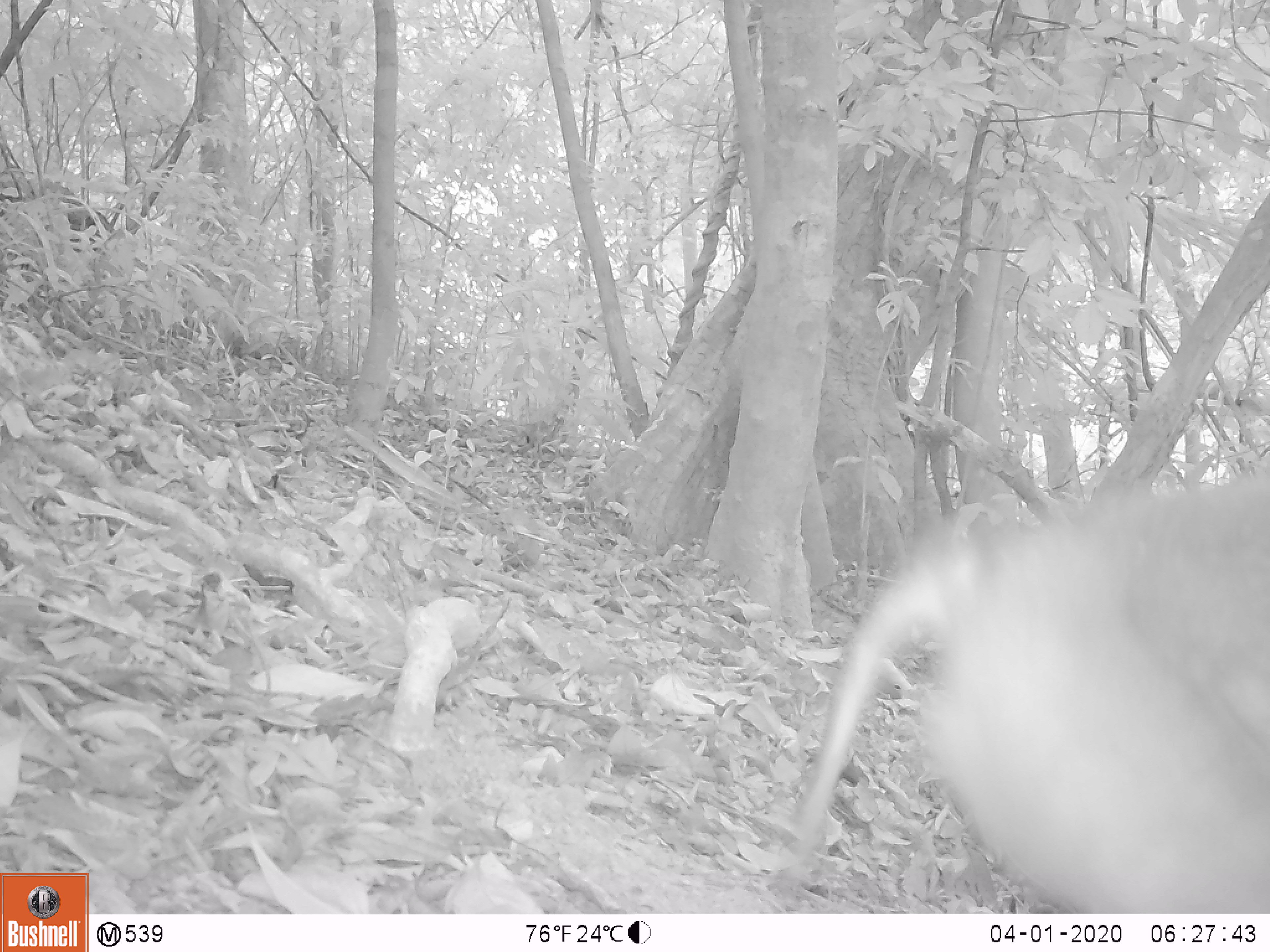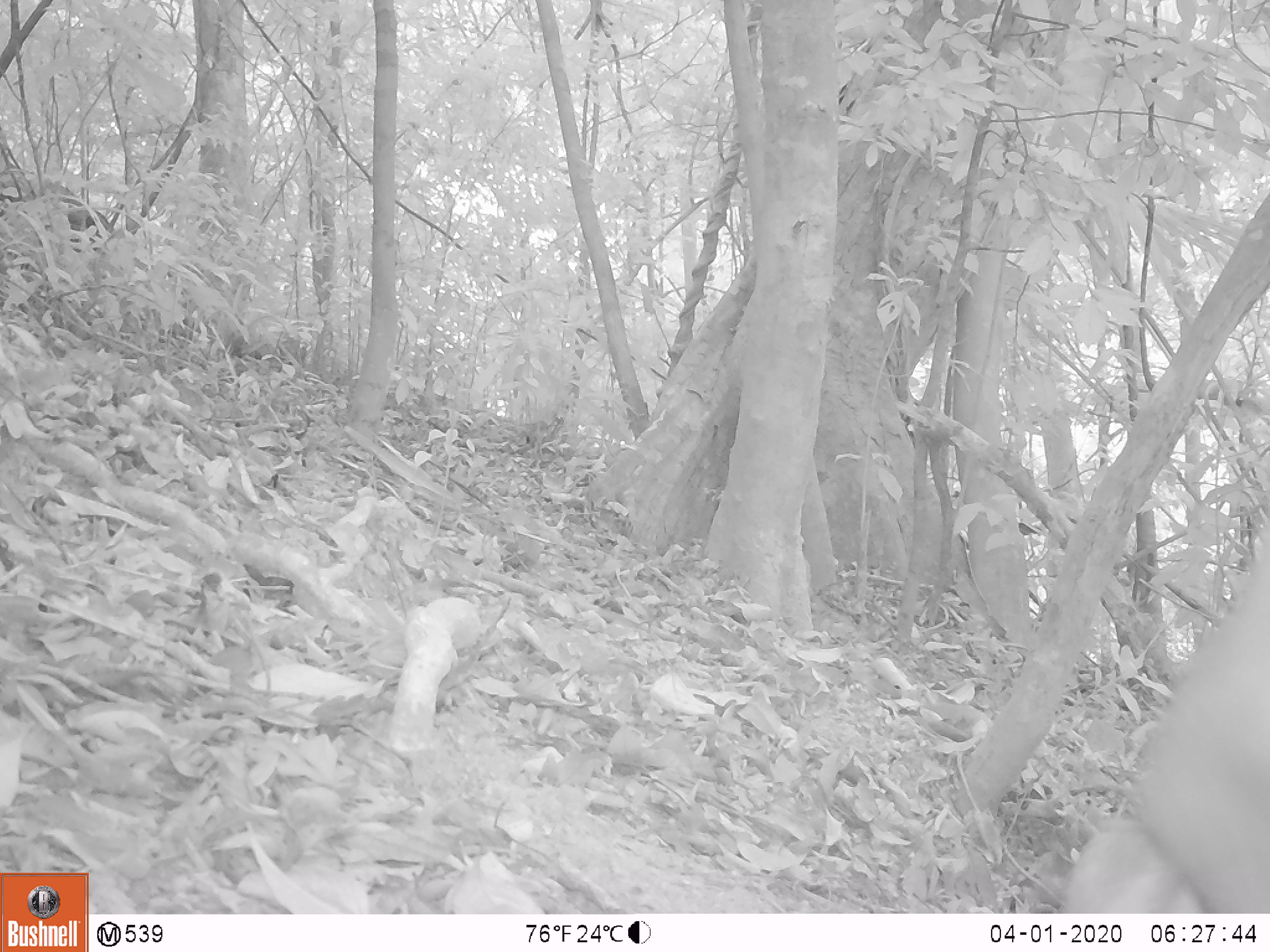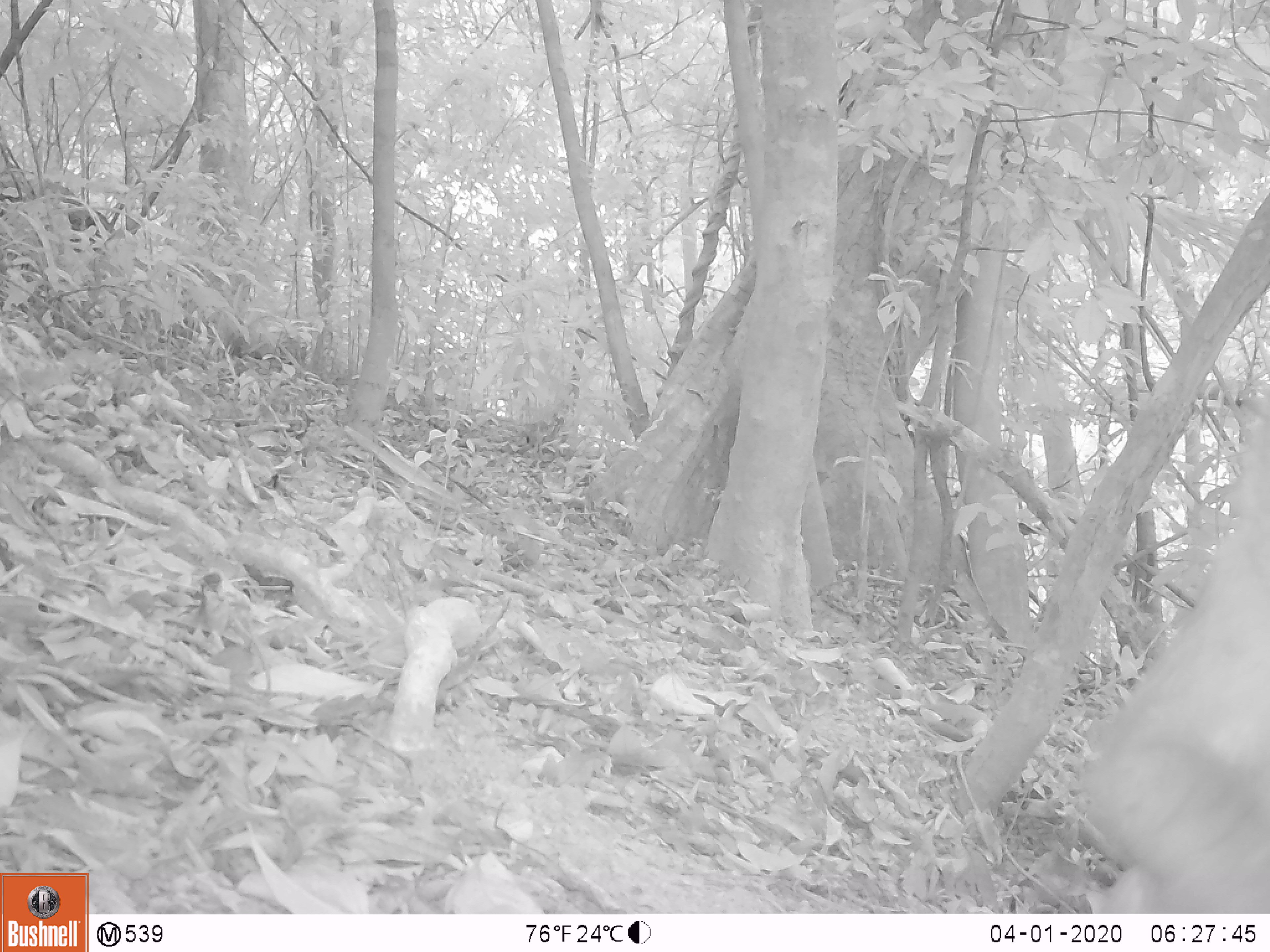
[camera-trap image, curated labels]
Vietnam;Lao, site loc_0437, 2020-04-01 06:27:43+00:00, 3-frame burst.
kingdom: Animalia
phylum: Chordata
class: Mammalia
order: Primates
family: Cercopithecidae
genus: Macaca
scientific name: Macaca nemestrina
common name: pig-tailed macaque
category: pig tailed macaque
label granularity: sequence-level